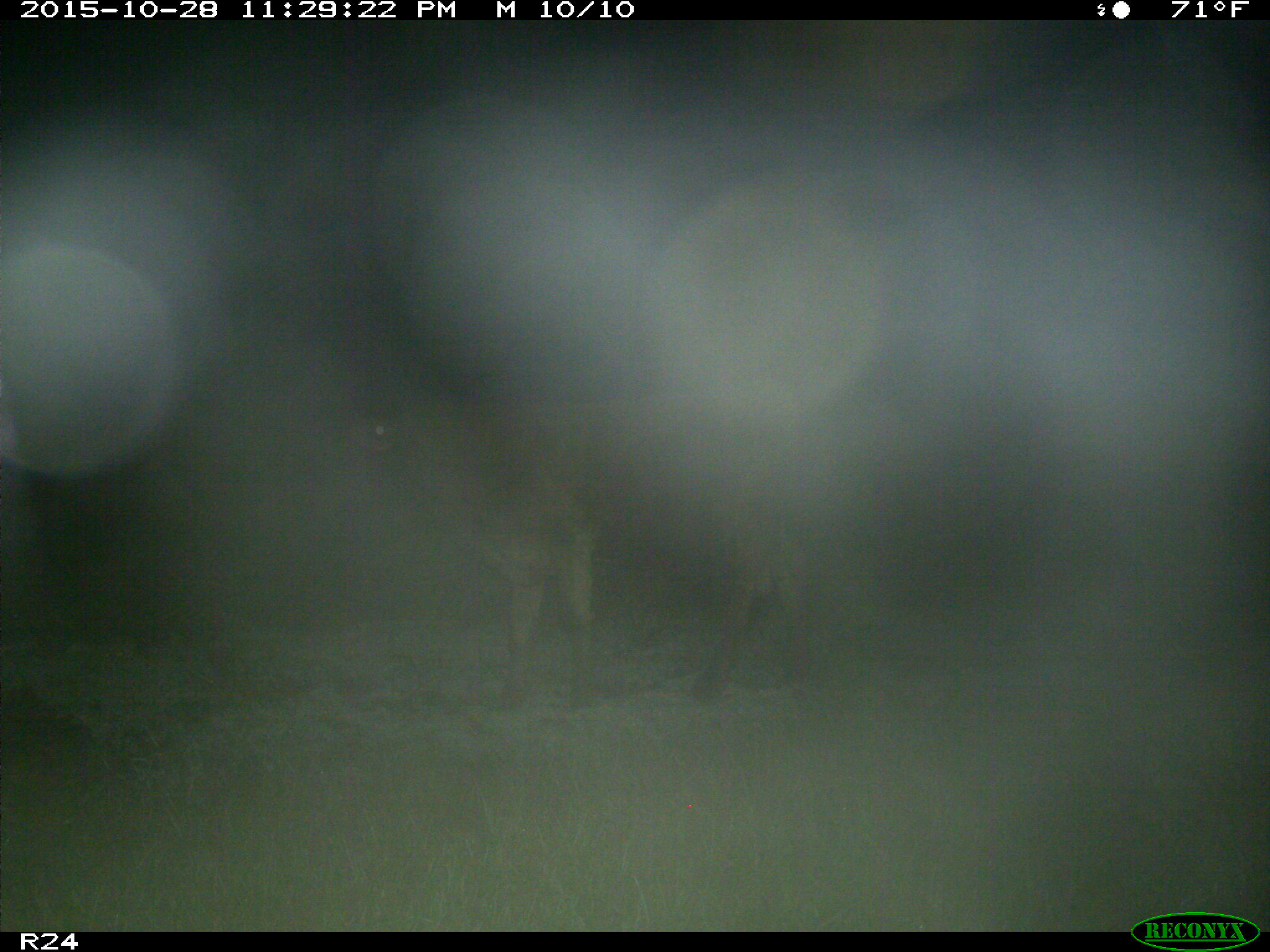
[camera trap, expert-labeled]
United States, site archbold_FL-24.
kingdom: Animalia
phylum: Chordata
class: Mammalia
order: Artiodactyla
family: Bovidae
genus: Bos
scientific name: Bos taurus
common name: domestic cow